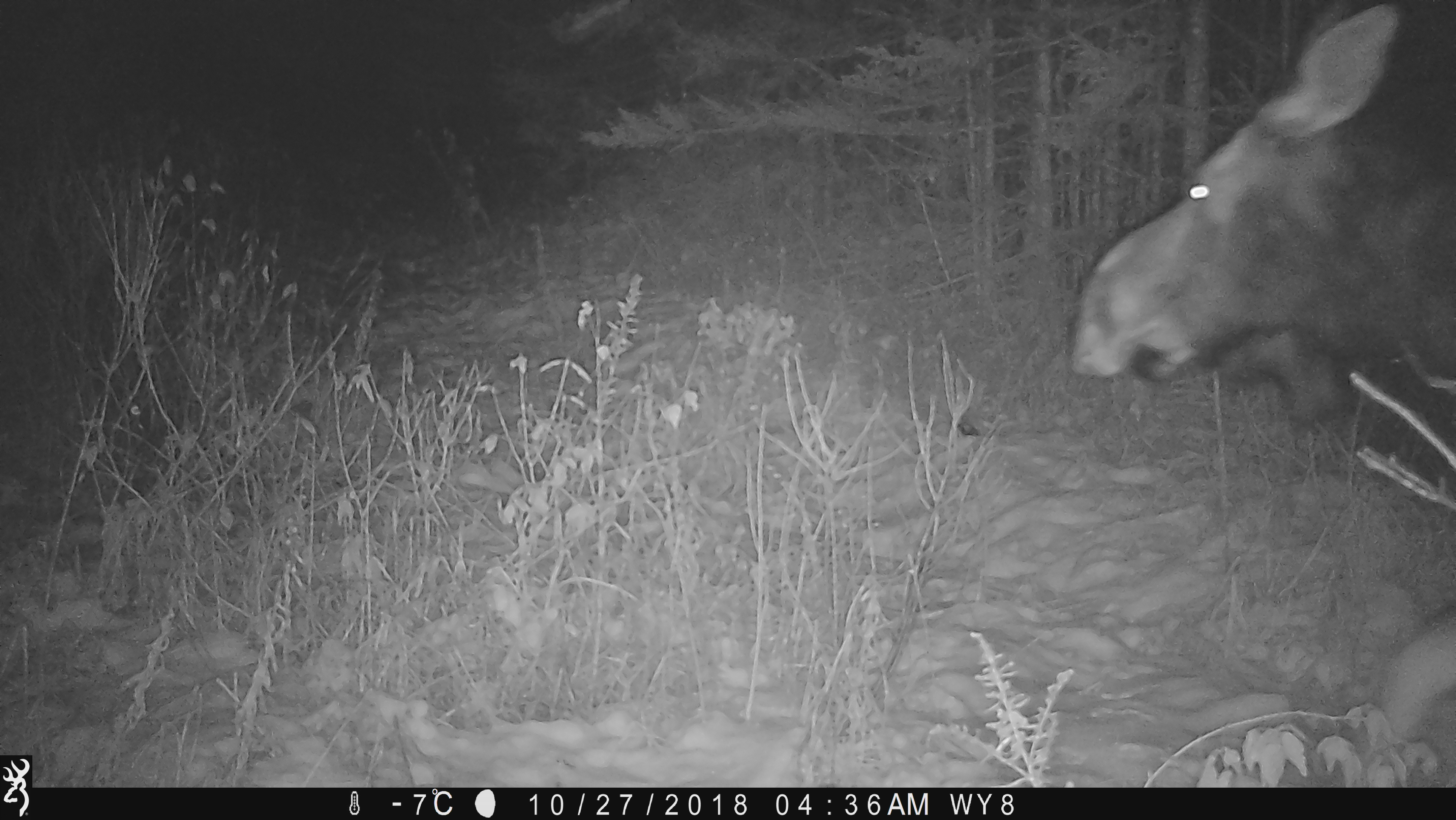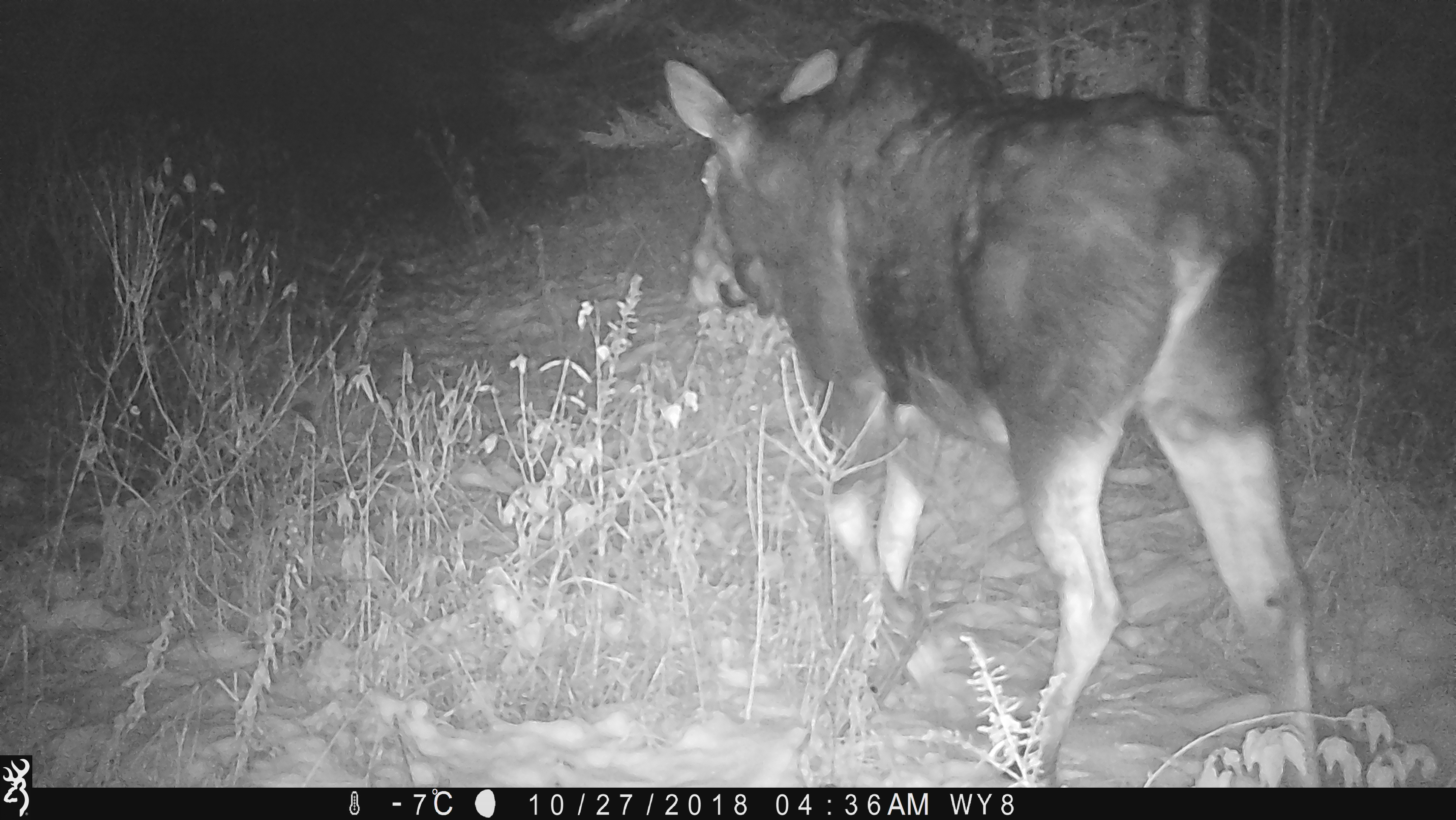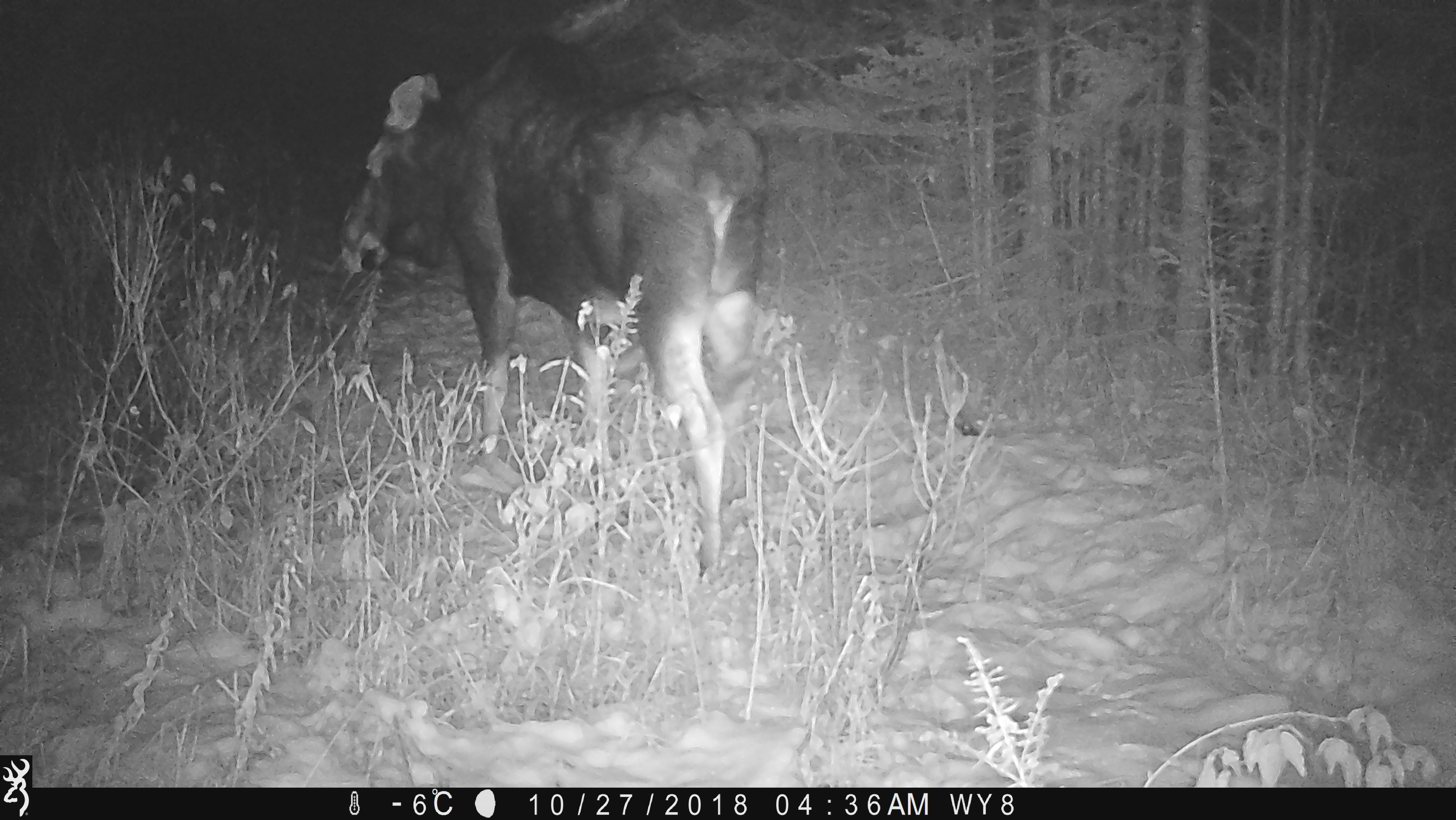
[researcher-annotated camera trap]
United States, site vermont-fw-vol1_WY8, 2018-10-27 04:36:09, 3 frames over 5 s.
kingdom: Animalia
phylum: Chordata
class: Mammalia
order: Artiodactyla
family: Cervidae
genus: Alces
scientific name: Alces alces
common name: moose